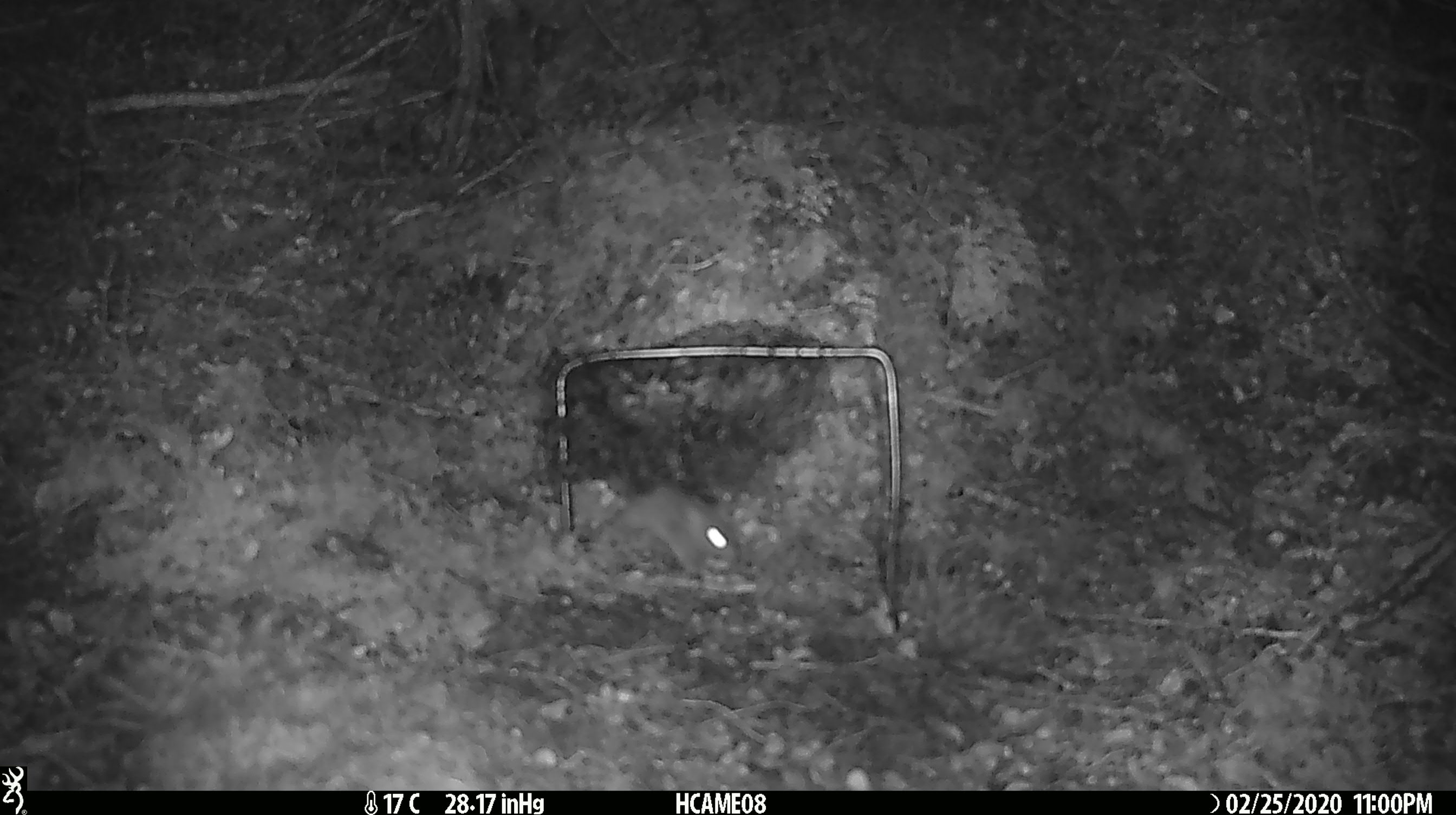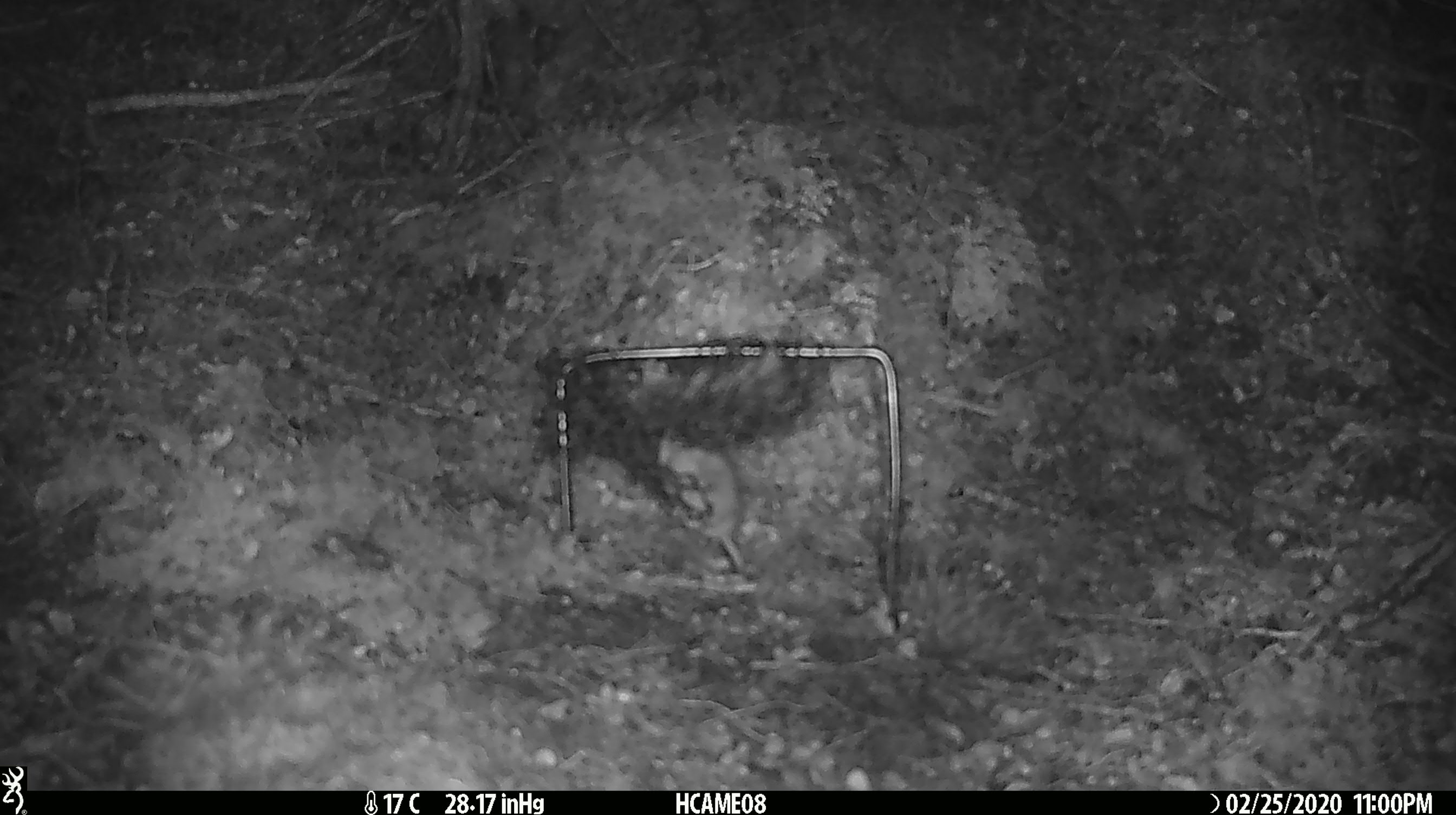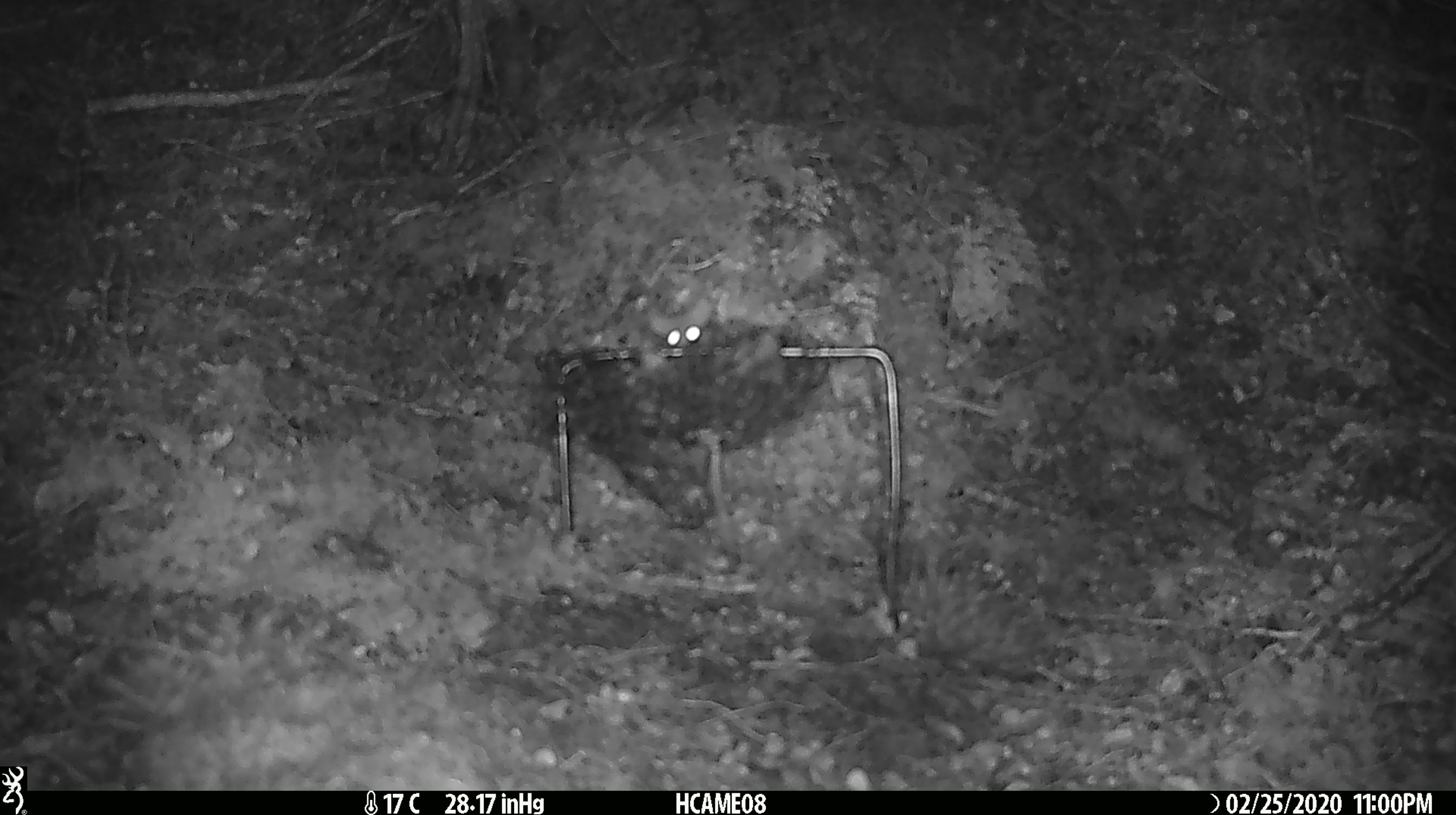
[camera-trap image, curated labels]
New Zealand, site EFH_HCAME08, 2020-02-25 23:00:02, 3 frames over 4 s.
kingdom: Animalia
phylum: Chordata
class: Mammalia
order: Rodentia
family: Muridae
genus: Mus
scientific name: Mus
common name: mouse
Mouse (Mus).